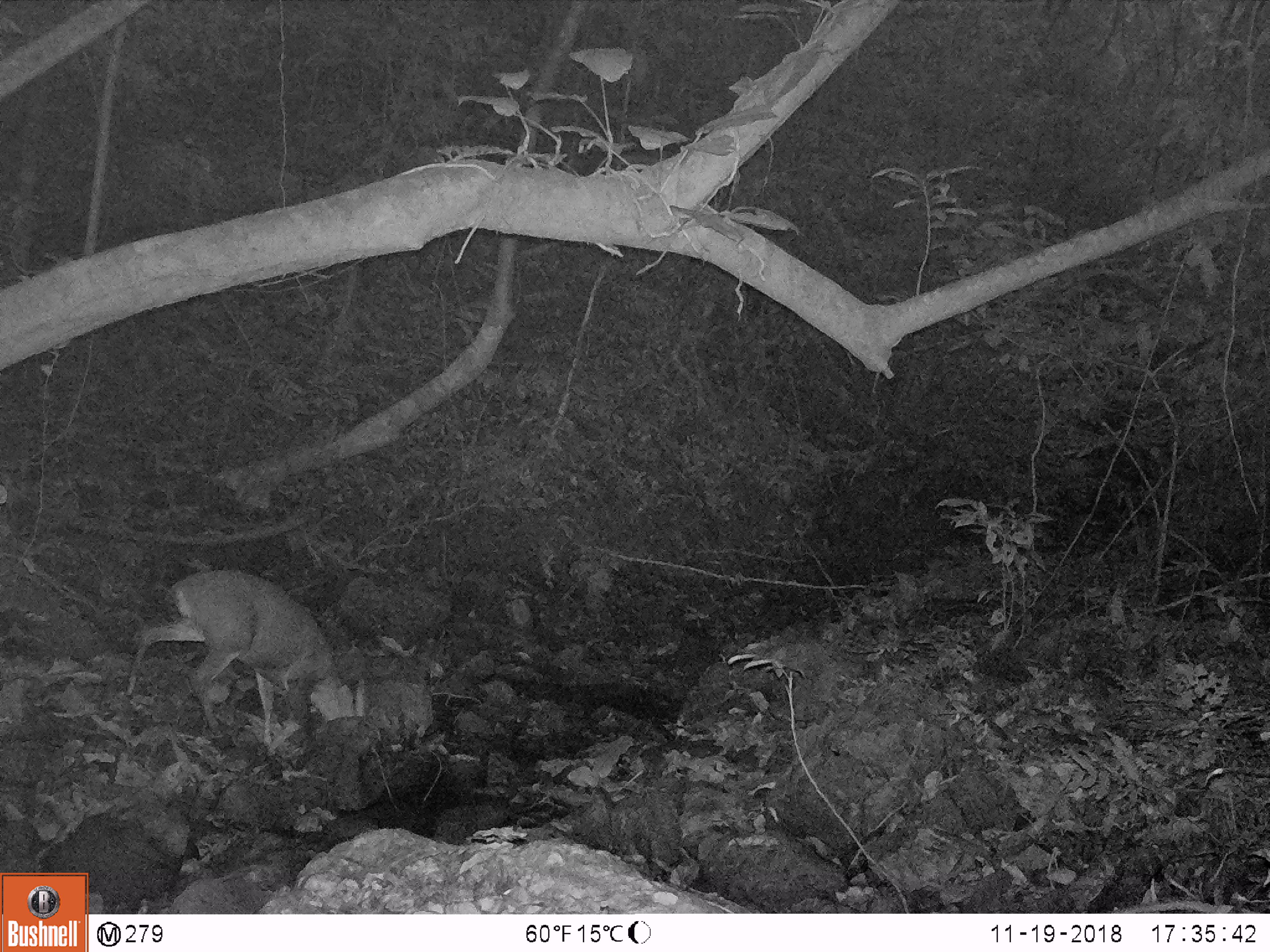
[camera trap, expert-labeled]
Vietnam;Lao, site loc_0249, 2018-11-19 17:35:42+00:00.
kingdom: Animalia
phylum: Chordata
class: Mammalia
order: Artiodactyla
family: Cervidae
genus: Muntiacus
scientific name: Muntiacus vuquangensis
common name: large-antlered muntjac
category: large antlered muntjac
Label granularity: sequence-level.